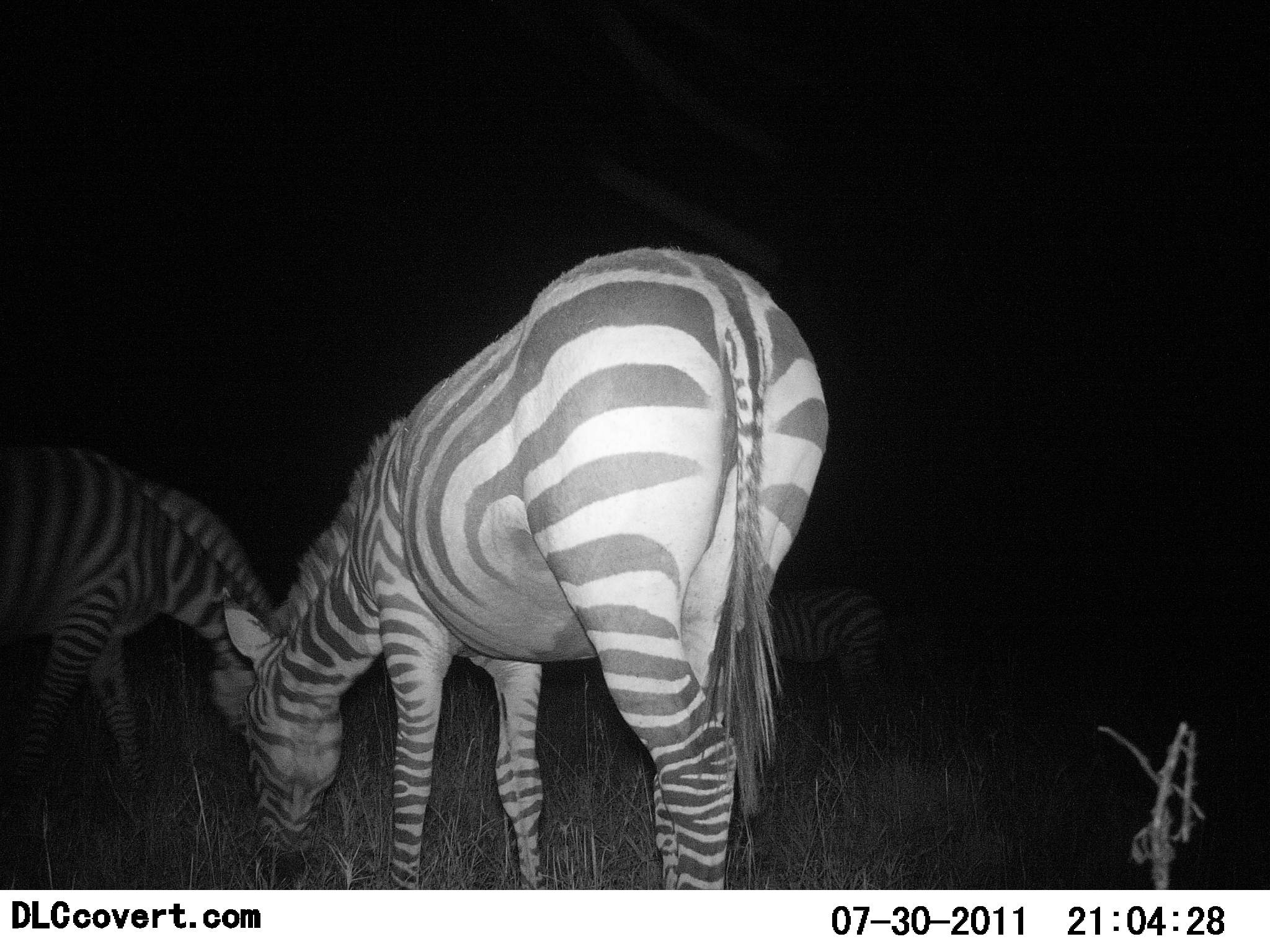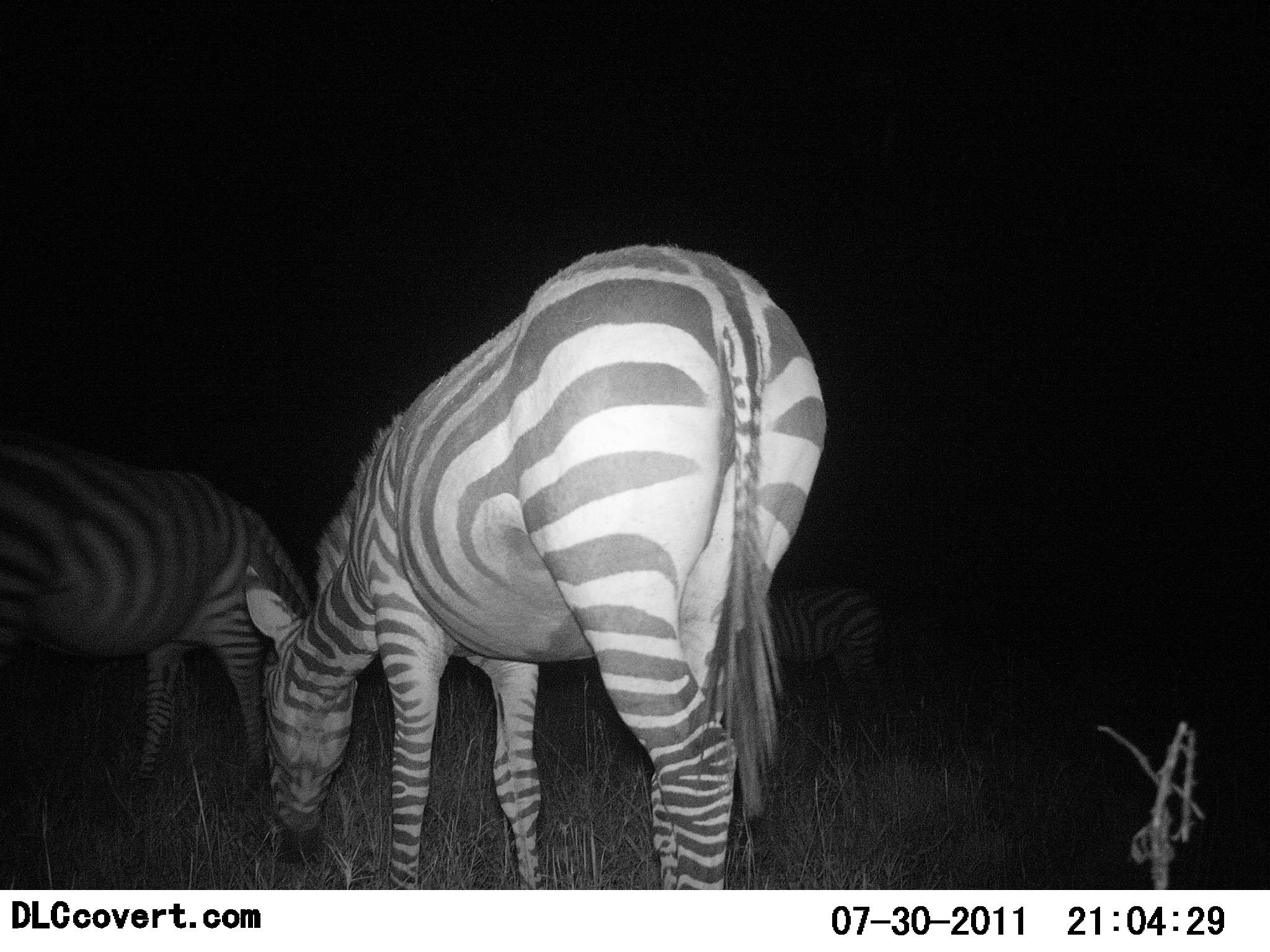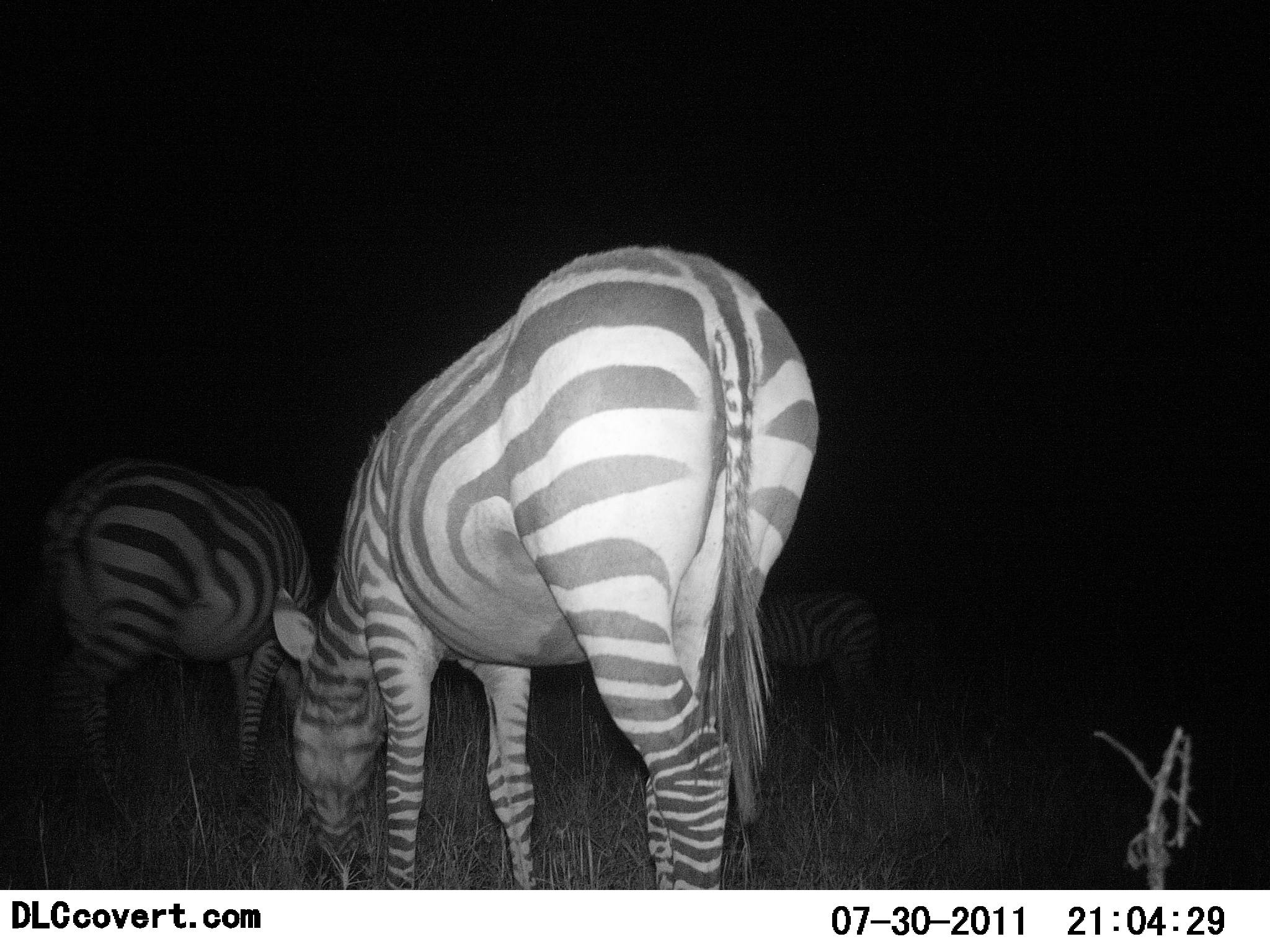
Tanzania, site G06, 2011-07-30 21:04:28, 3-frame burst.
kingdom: Animalia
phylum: Chordata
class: Mammalia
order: Perissodactyla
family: Equidae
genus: Equus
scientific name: Equus quagga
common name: plains zebra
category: zebra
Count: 3.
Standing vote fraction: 29%.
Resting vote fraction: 0%.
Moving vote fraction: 7%.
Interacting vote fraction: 0%.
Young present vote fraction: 0%.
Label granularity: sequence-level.